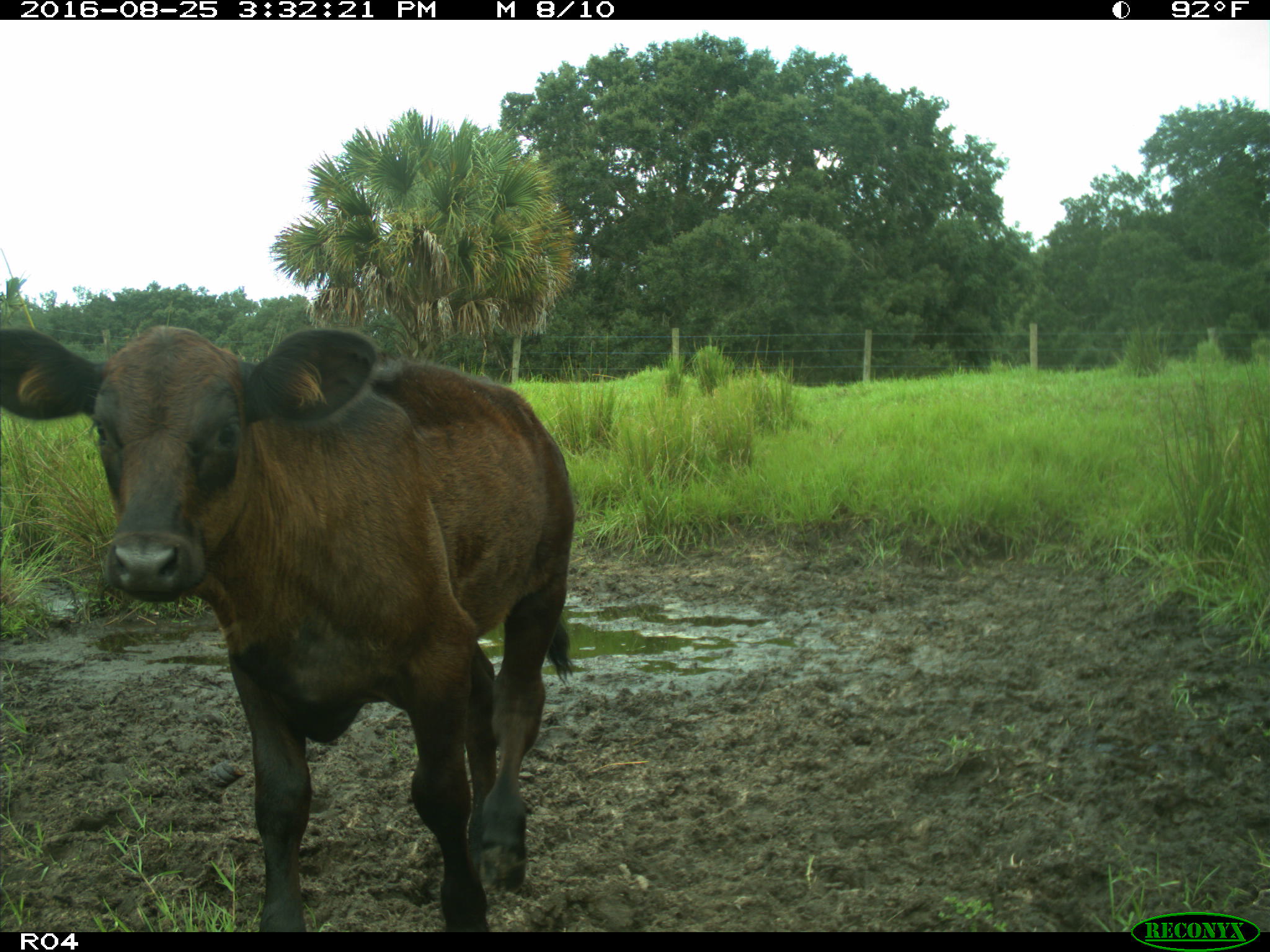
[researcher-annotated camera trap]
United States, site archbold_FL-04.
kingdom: Animalia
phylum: Chordata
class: Mammalia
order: Artiodactyla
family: Bovidae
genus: Bos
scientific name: Bos taurus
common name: domestic cow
Bos taurus (domestic cow).